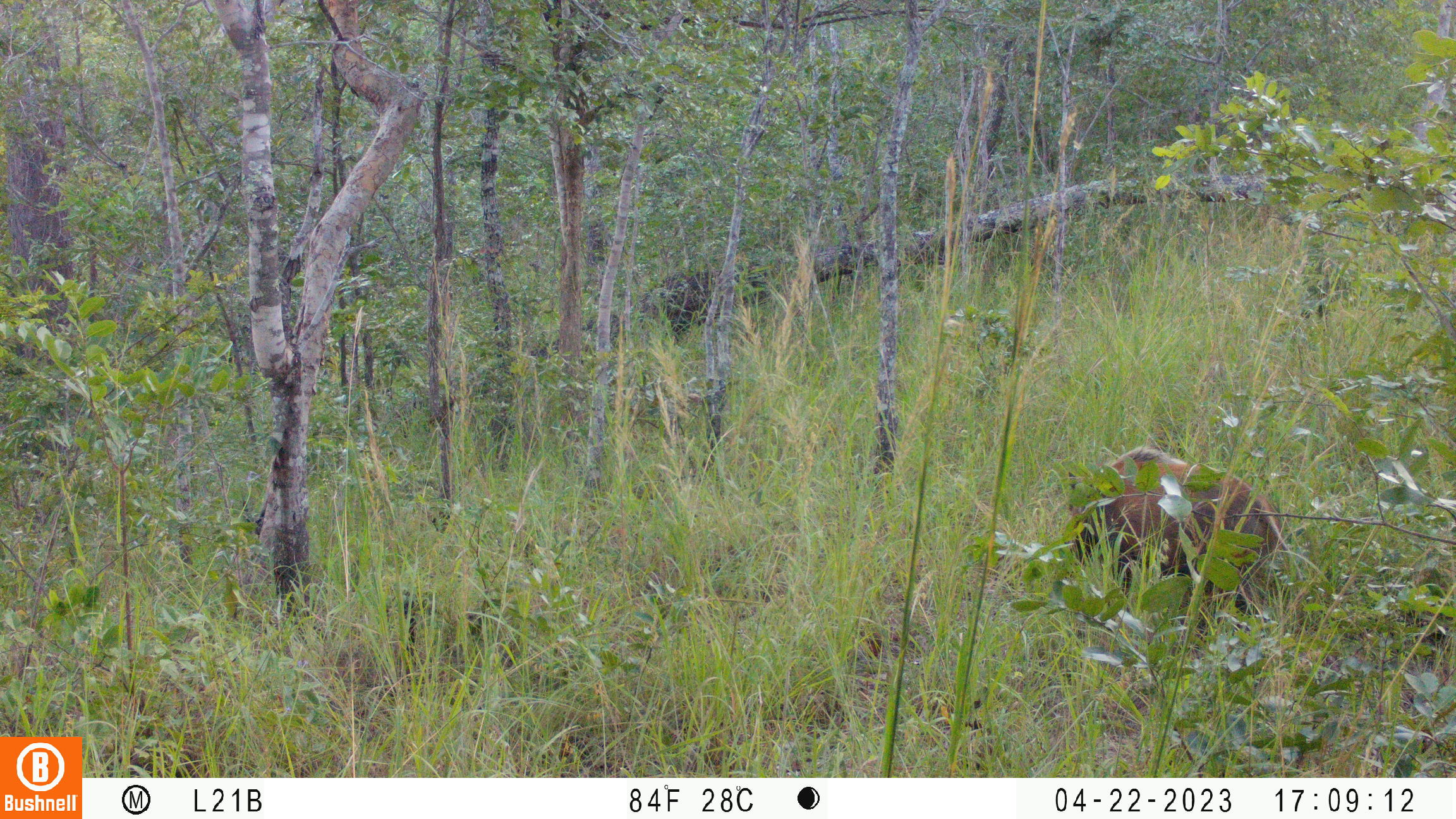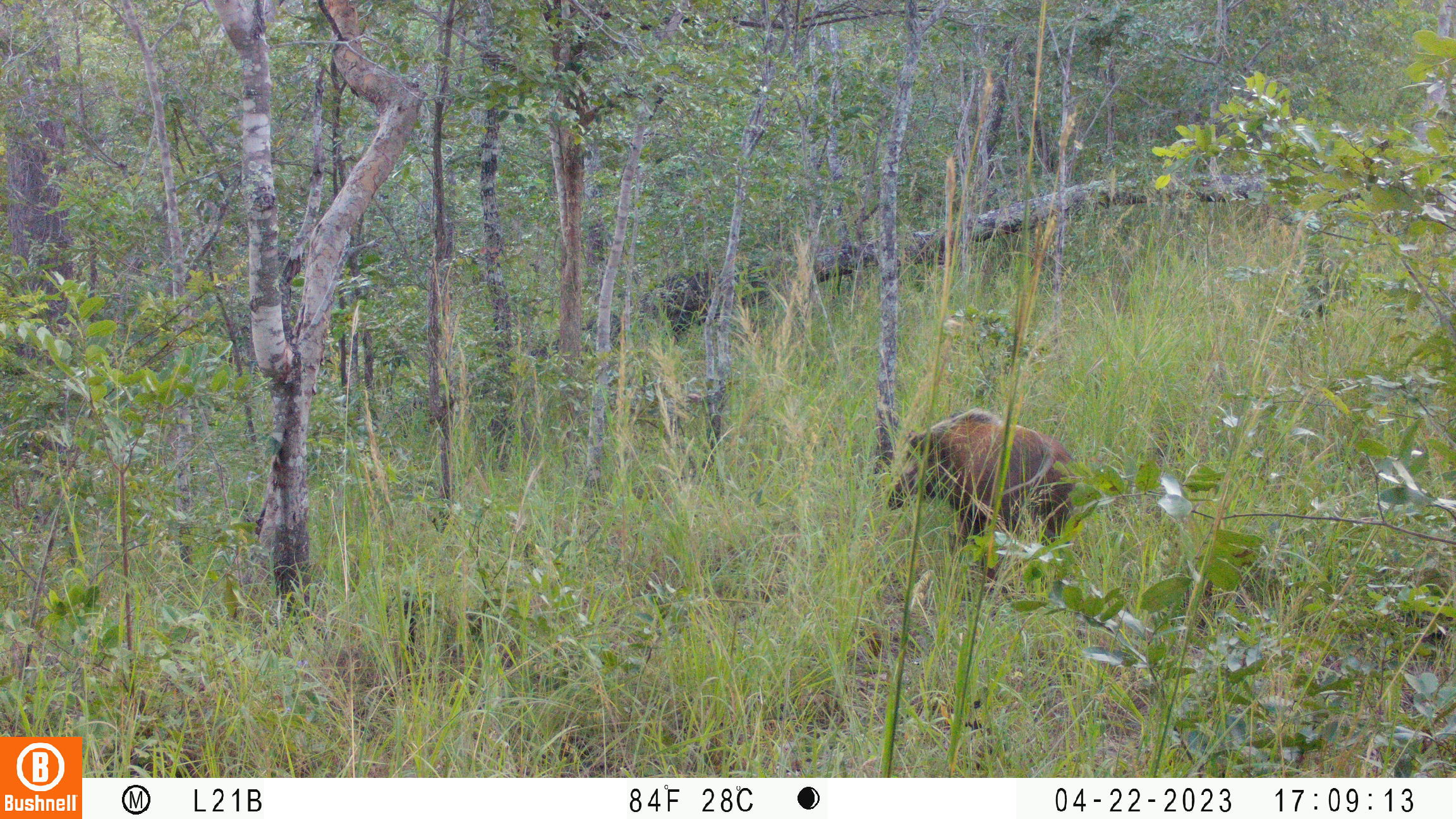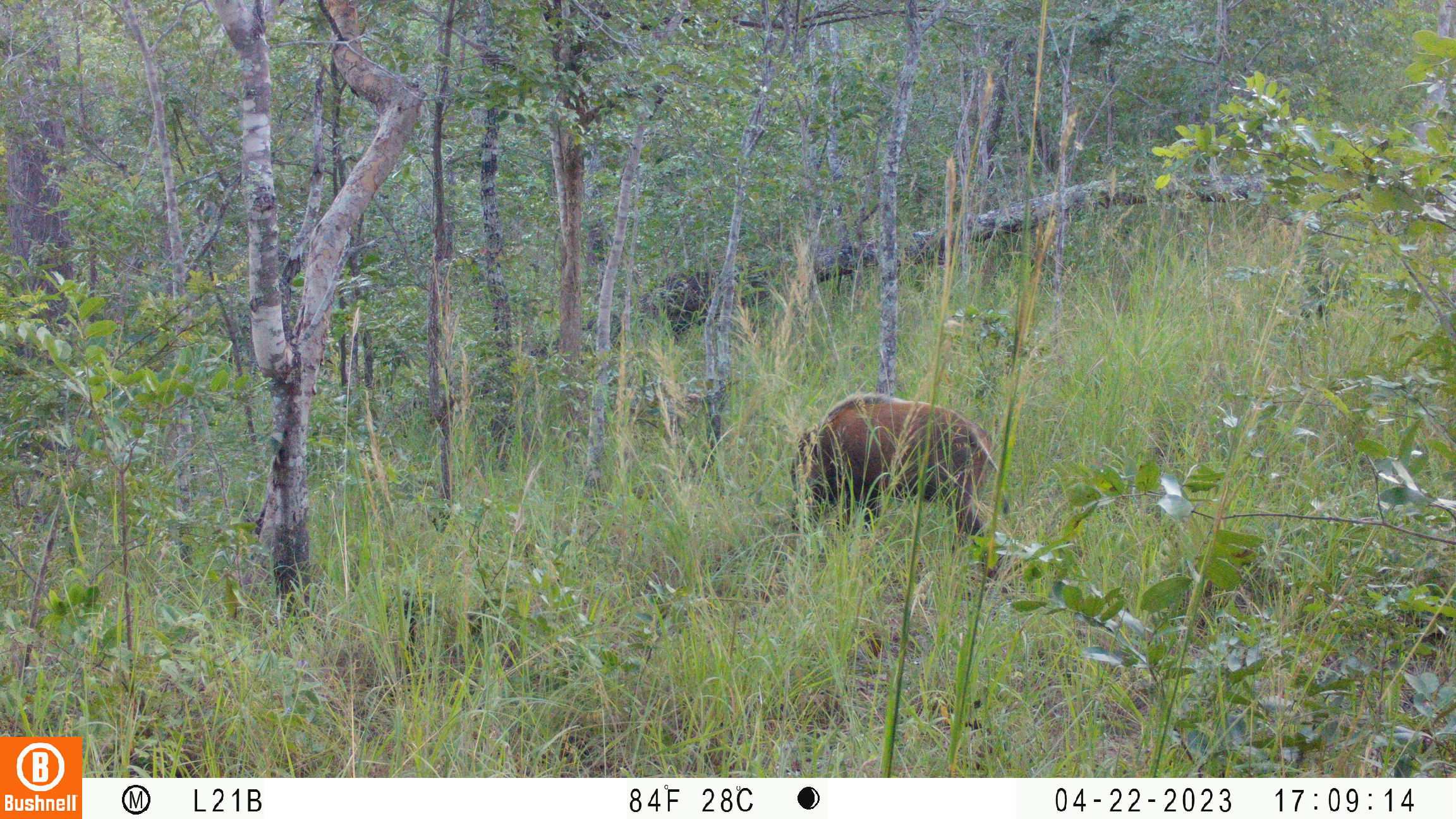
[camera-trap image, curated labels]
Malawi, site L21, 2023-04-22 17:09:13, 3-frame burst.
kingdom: Animalia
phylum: Chordata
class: Mammalia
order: Artiodactyla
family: Suidae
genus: Potamochoerus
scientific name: Potamochoerus larvatus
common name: bushpig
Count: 1.